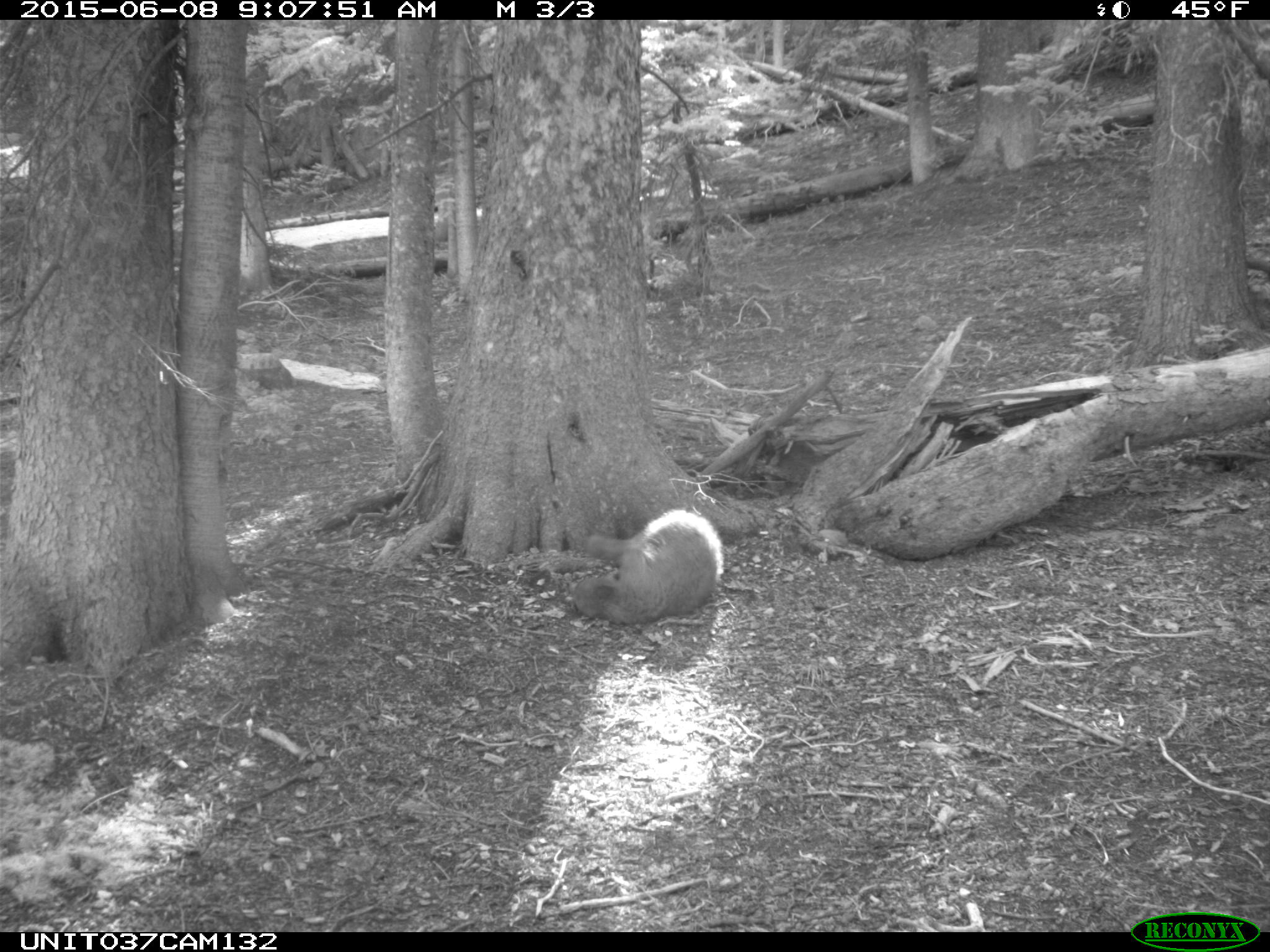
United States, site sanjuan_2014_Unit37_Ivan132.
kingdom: Animalia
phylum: Chordata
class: Mammalia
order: Carnivora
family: Ursidae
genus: Ursus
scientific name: Ursus americanus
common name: american black bear